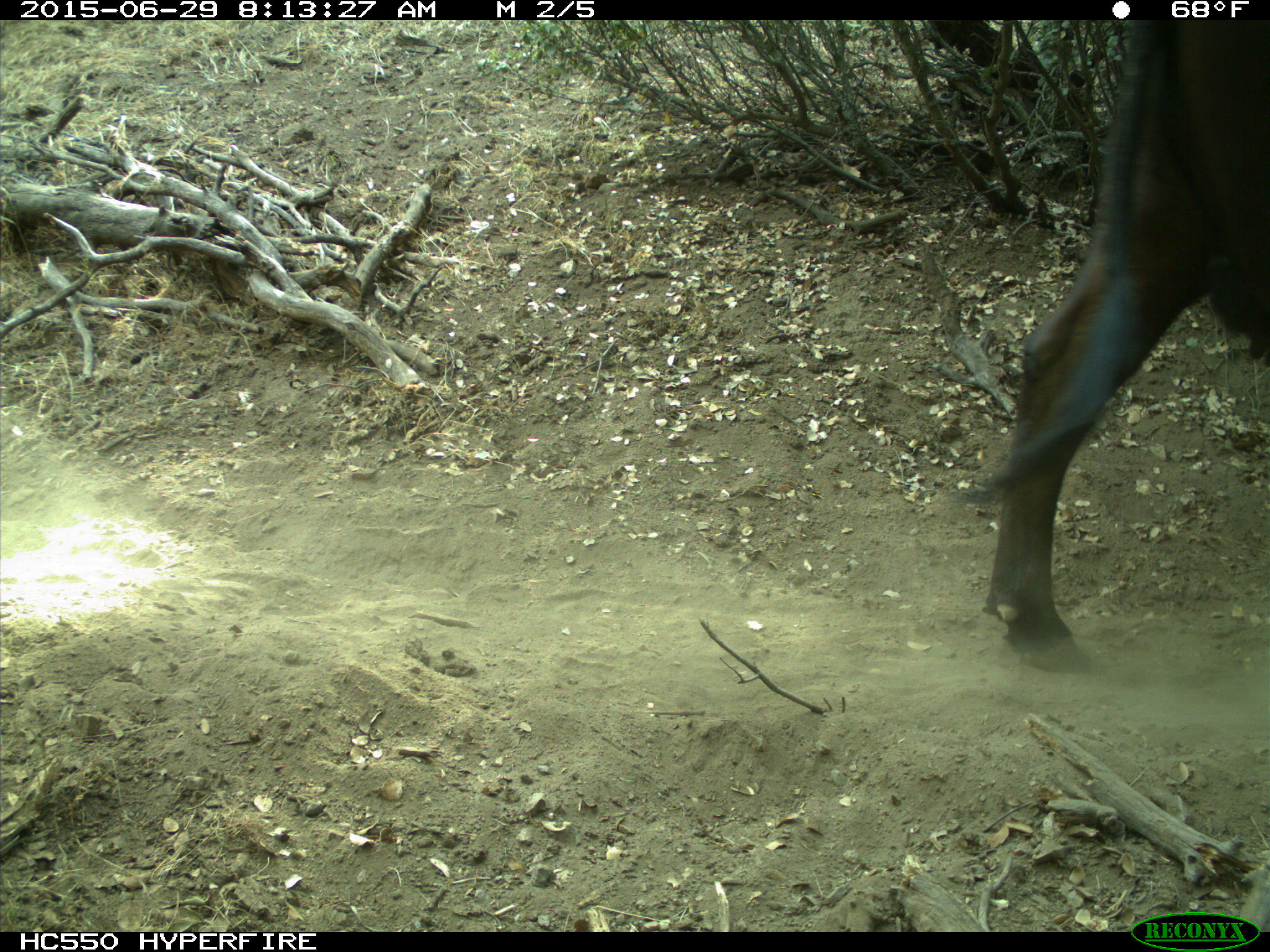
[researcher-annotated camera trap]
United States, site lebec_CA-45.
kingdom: Animalia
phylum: Chordata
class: Mammalia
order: Artiodactyla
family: Bovidae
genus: Bos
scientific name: Bos taurus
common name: domestic cow